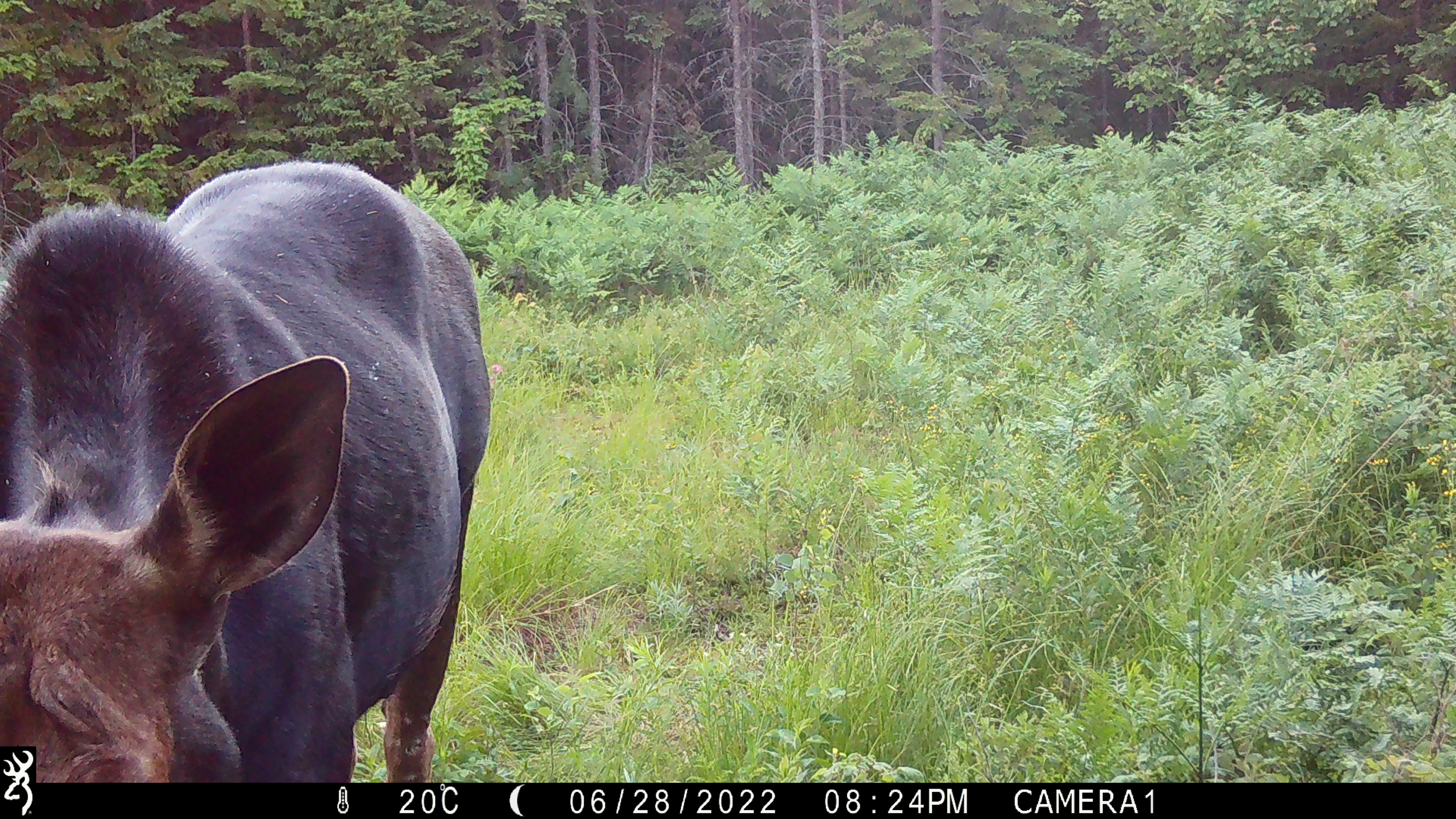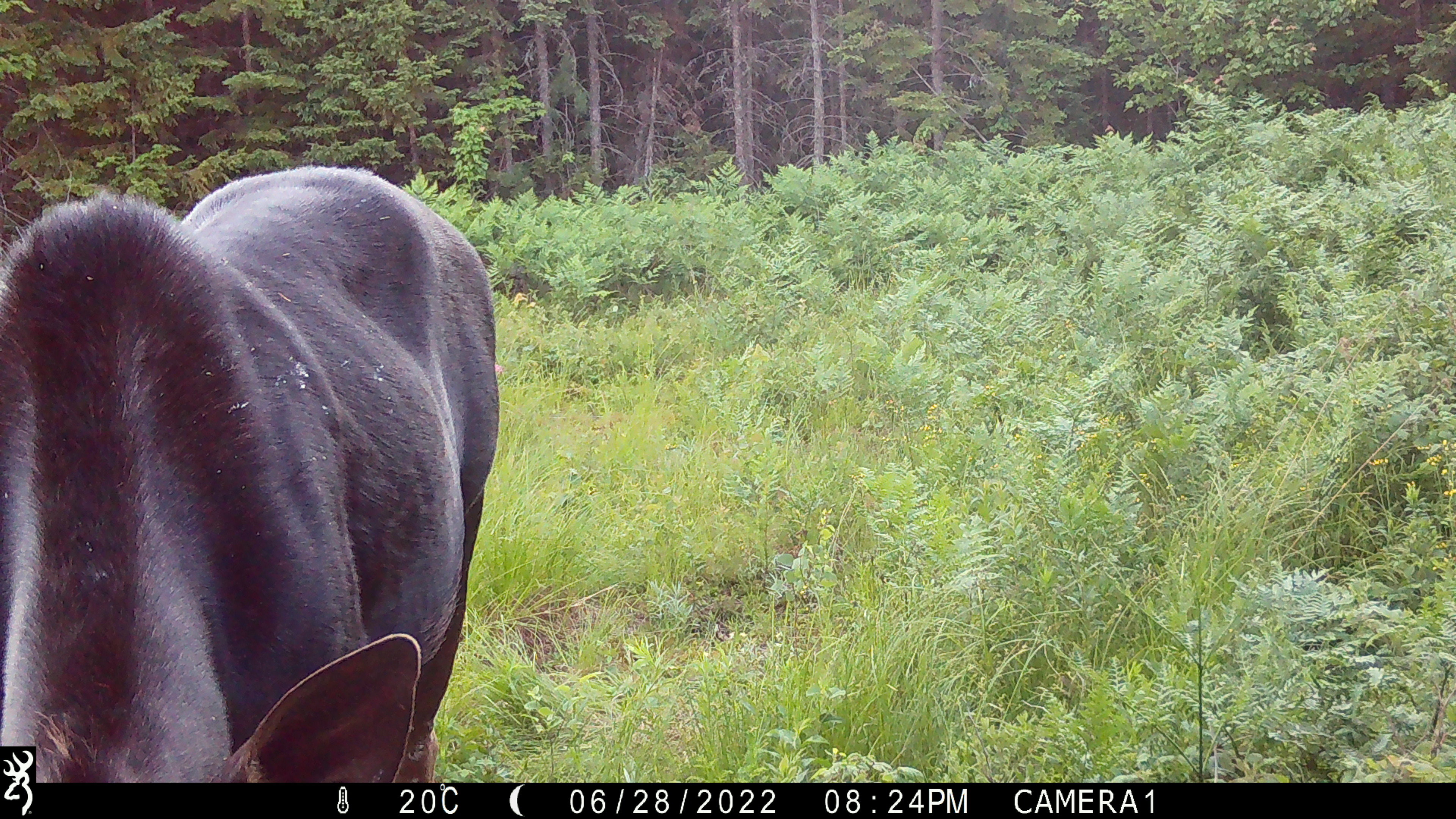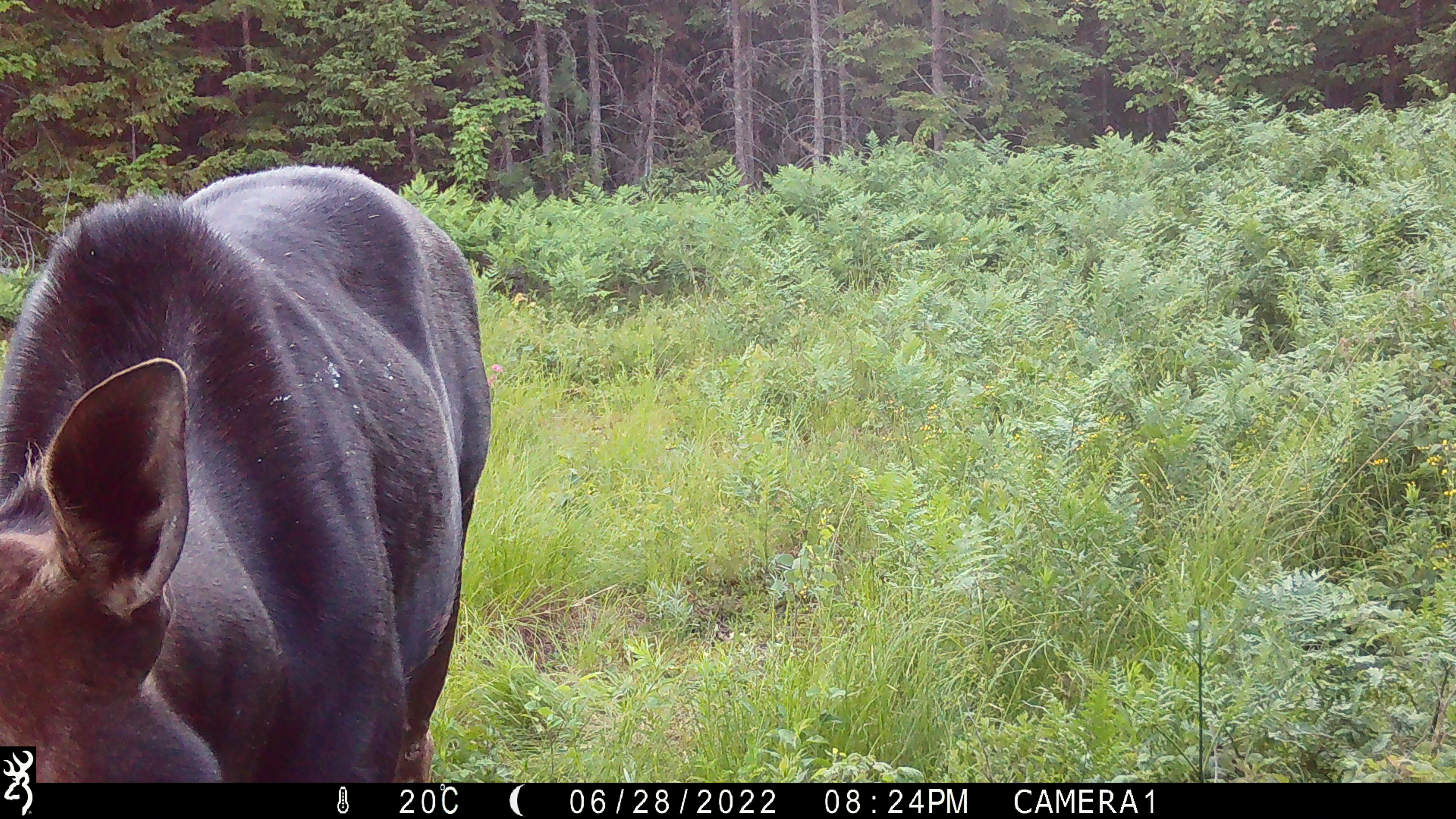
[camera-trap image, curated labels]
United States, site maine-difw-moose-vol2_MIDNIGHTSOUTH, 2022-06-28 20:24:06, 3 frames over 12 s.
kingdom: Animalia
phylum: Chordata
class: Mammalia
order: Artiodactyla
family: Cervidae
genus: Alces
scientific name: Alces alces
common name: moose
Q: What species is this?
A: Moose (Alces alces).